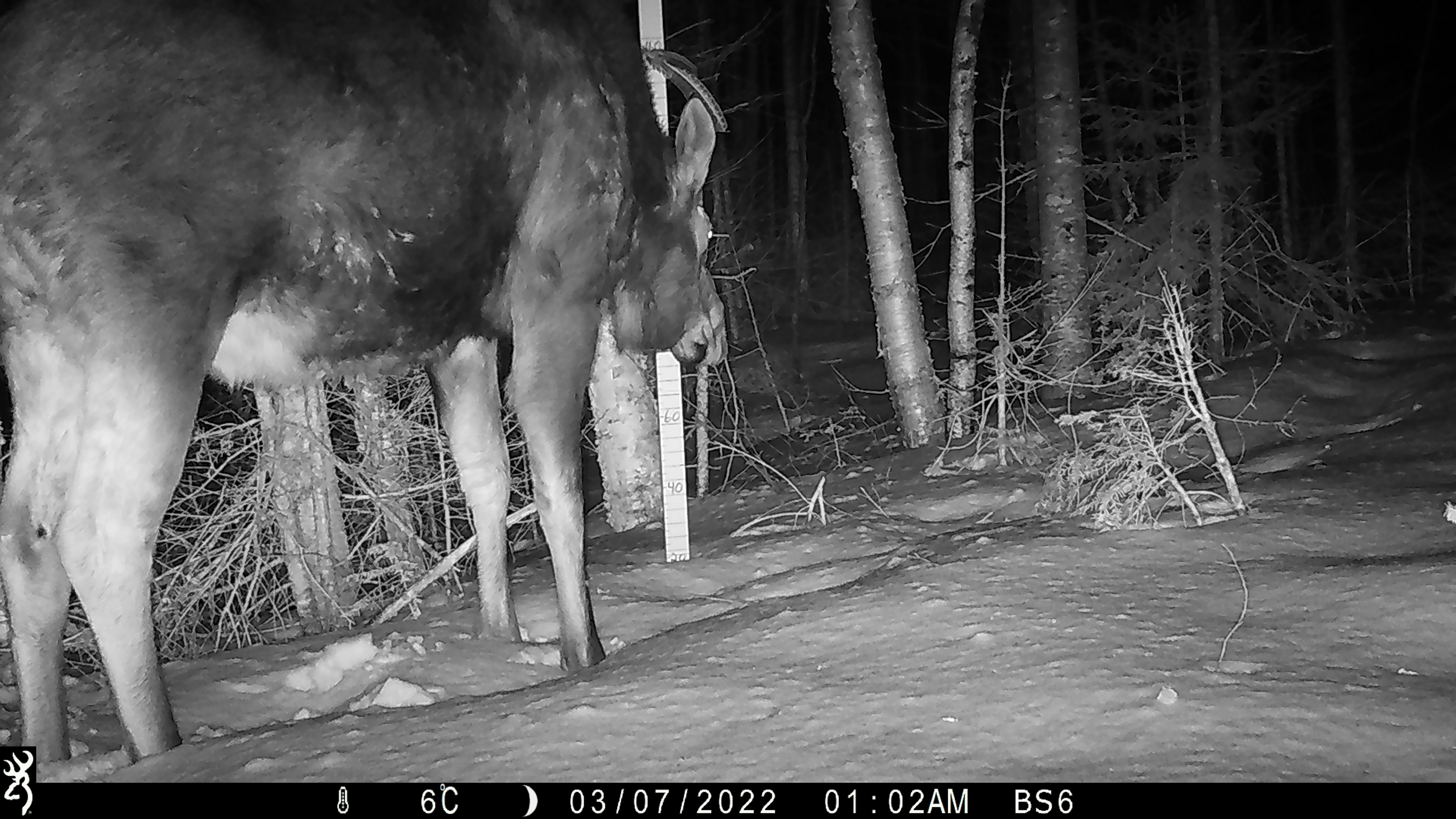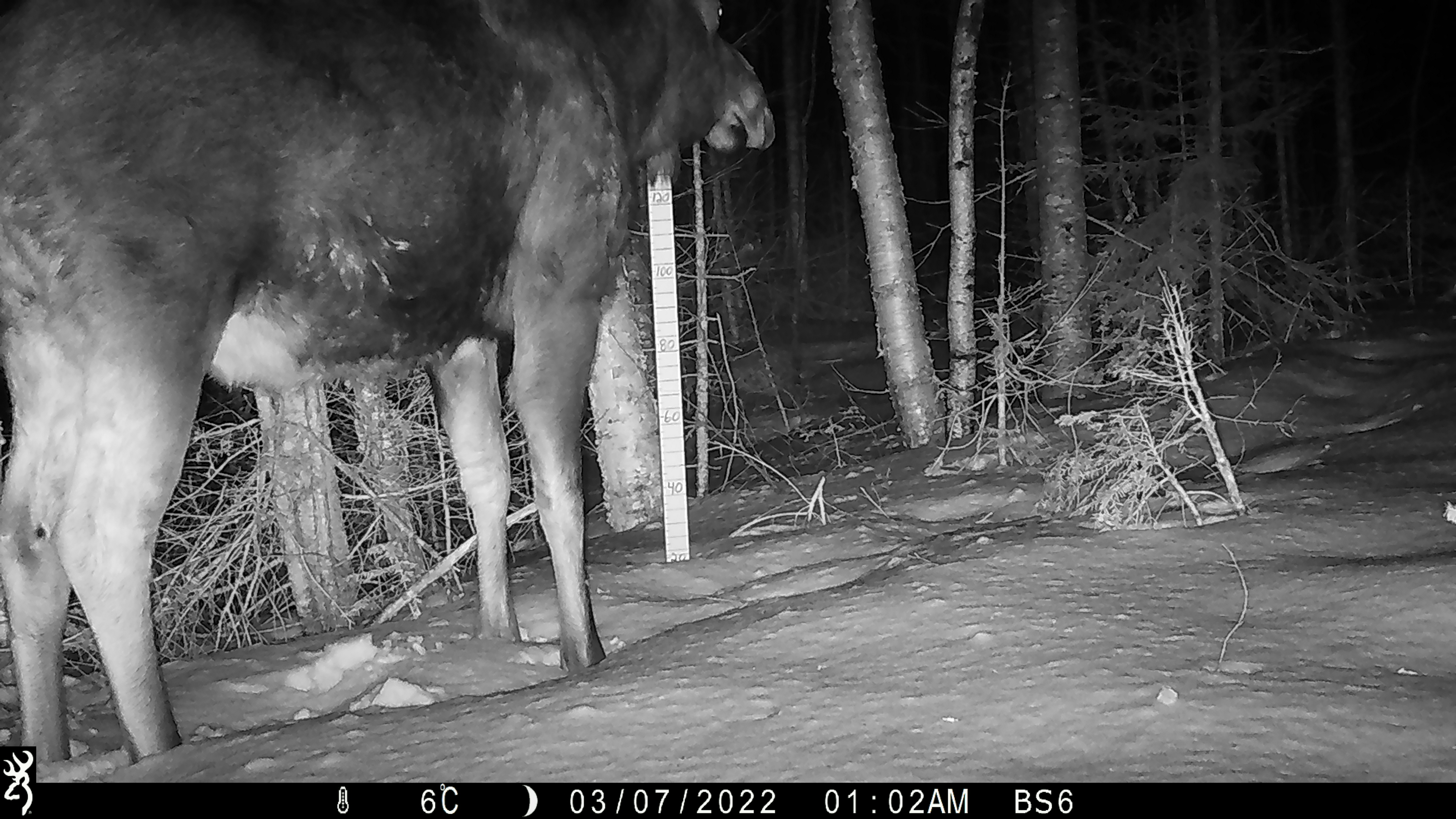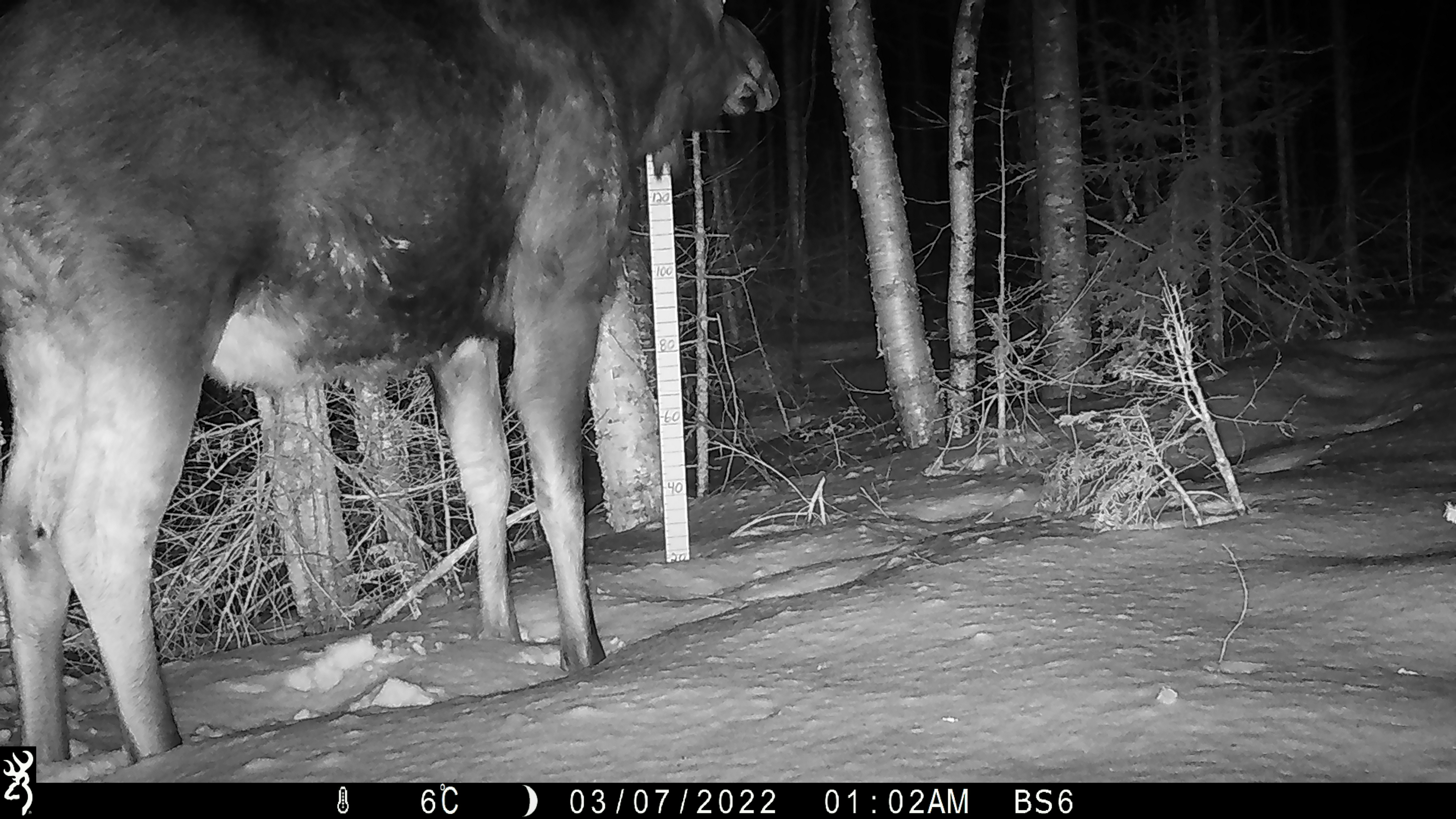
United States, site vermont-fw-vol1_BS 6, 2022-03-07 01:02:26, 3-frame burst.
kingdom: Animalia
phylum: Chordata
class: Mammalia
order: Artiodactyla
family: Cervidae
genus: Alces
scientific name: Alces alces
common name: moose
Moose (Alces alces).